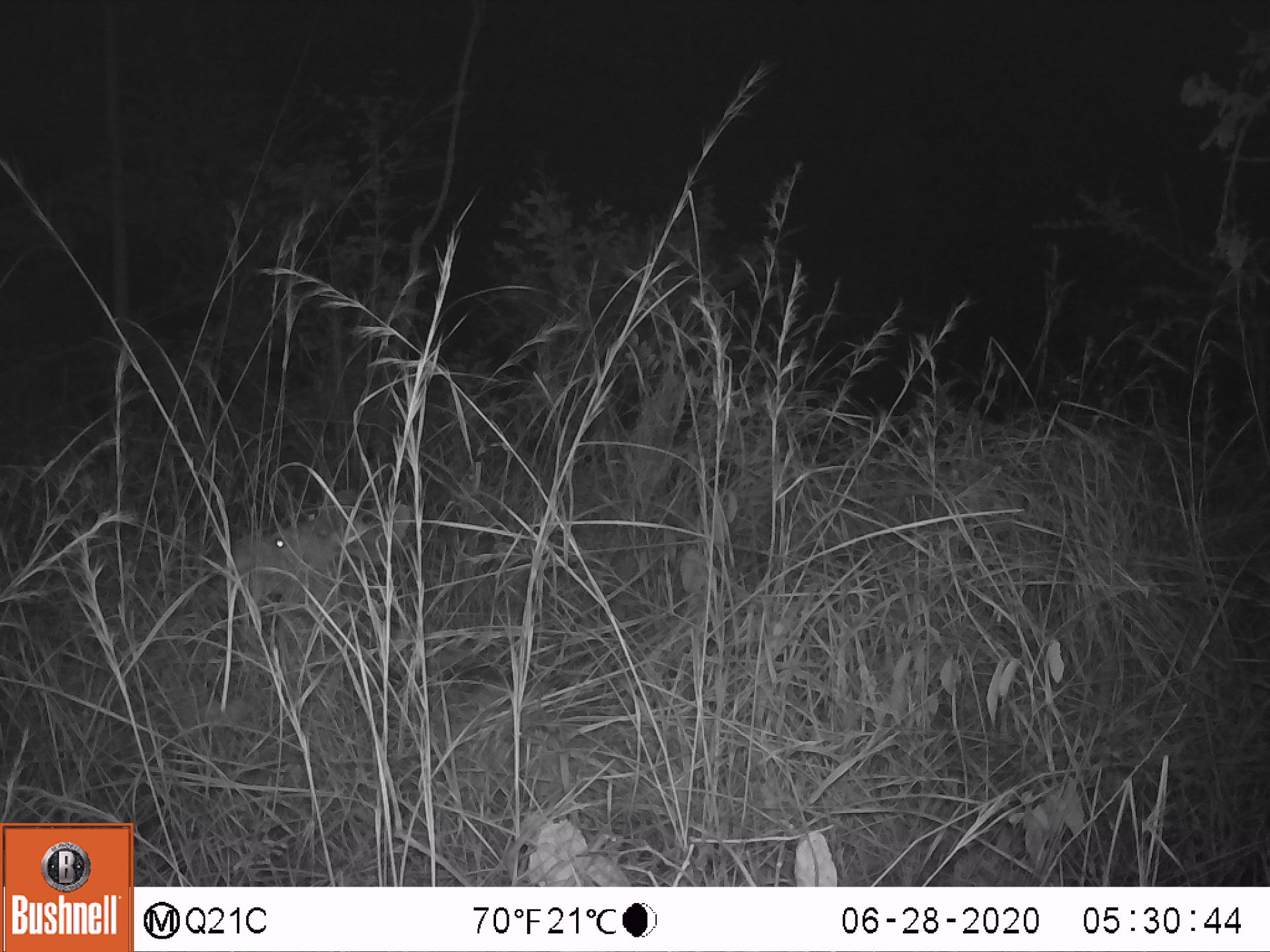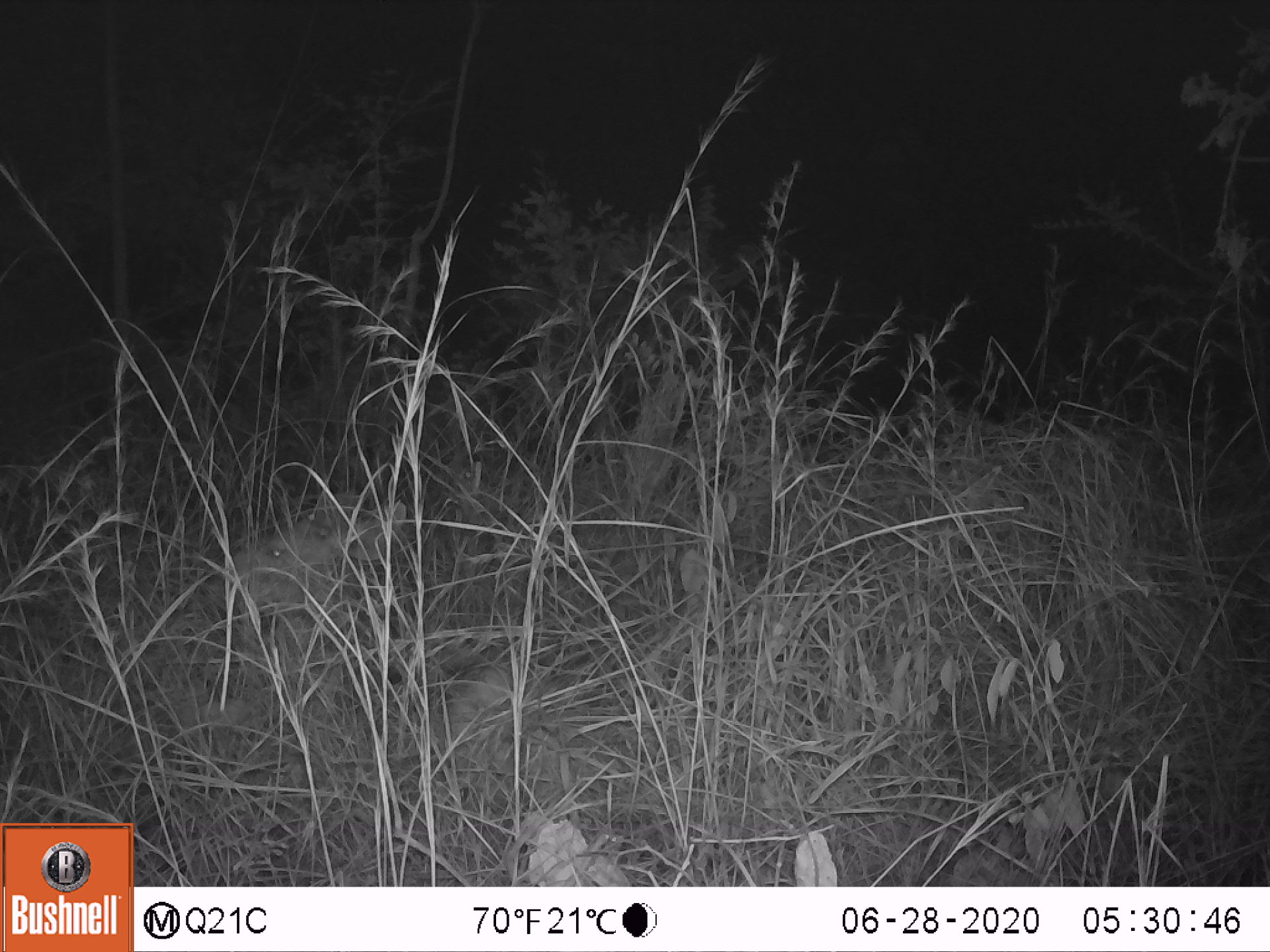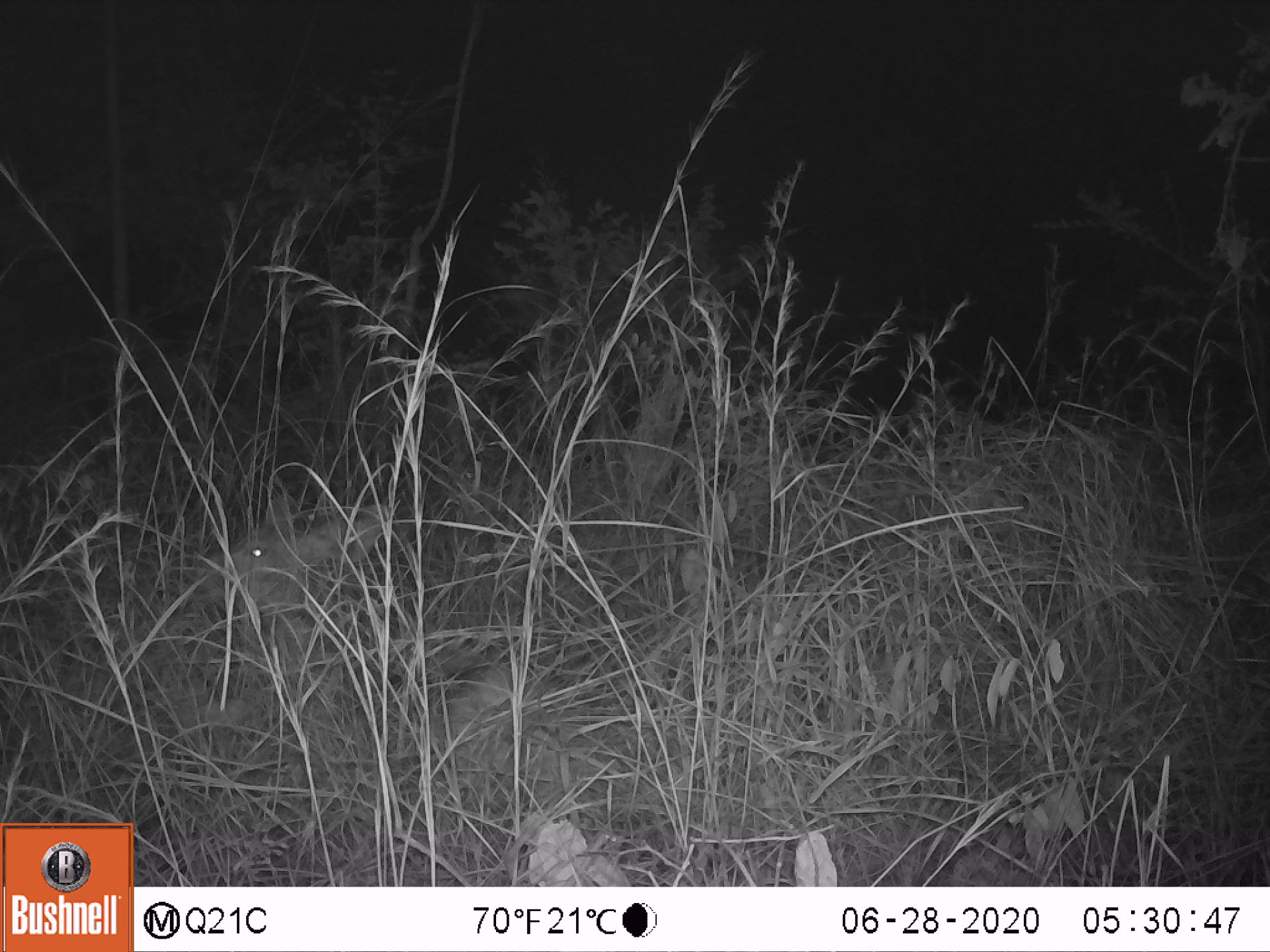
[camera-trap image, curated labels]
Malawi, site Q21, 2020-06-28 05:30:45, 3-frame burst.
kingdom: Animalia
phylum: Chordata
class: Mammalia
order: Artiodactyla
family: Bovidae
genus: Tragelaphus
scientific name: Tragelaphus strepsiceros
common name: greater kudu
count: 1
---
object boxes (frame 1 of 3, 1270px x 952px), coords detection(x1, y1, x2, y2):
greater kudu: detection(189, 448, 413, 678)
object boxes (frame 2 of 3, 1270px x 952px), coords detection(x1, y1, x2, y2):
greater kudu: detection(217, 438, 447, 651)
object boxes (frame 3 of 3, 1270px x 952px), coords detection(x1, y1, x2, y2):
greater kudu: detection(204, 446, 425, 667)